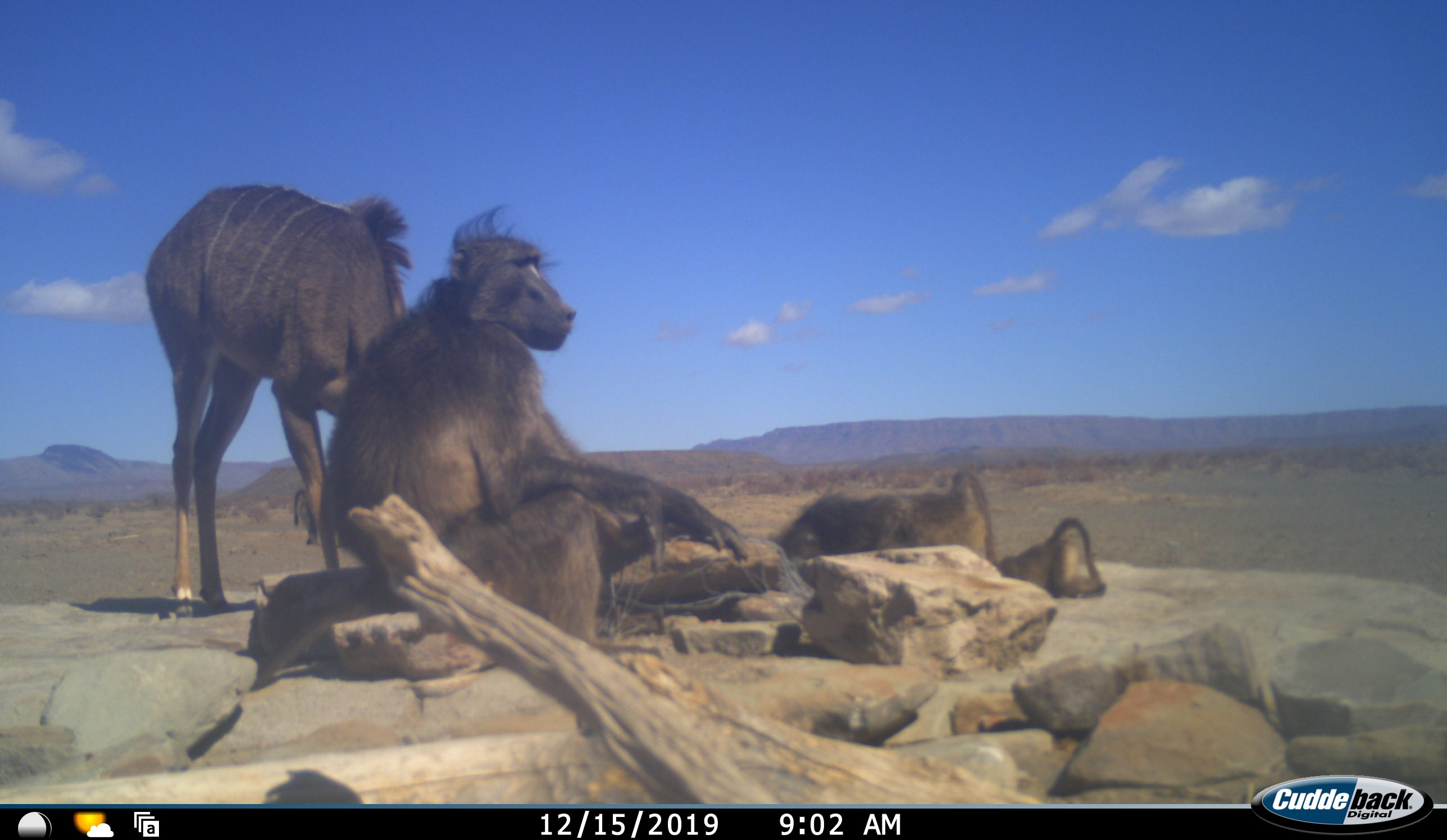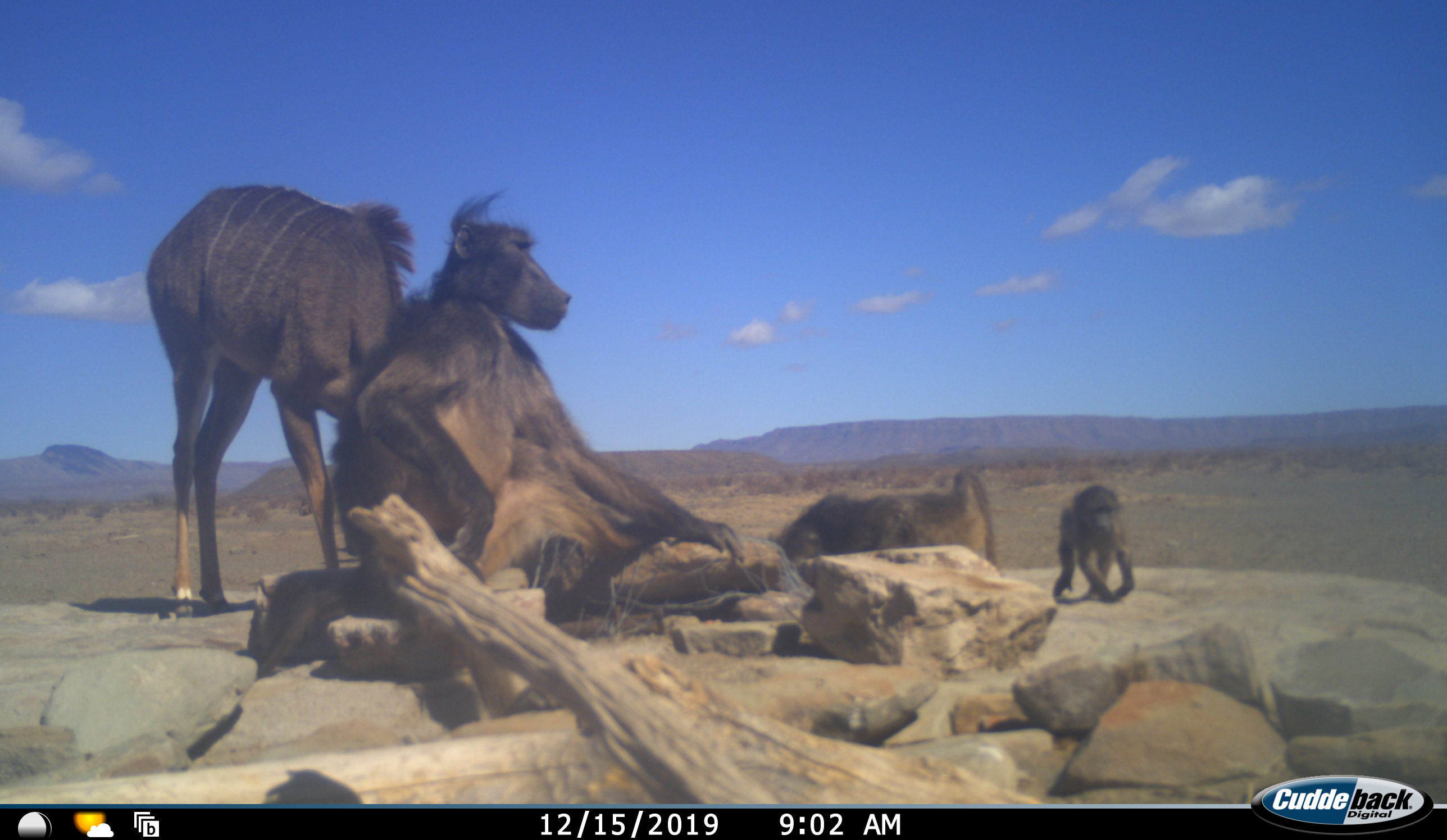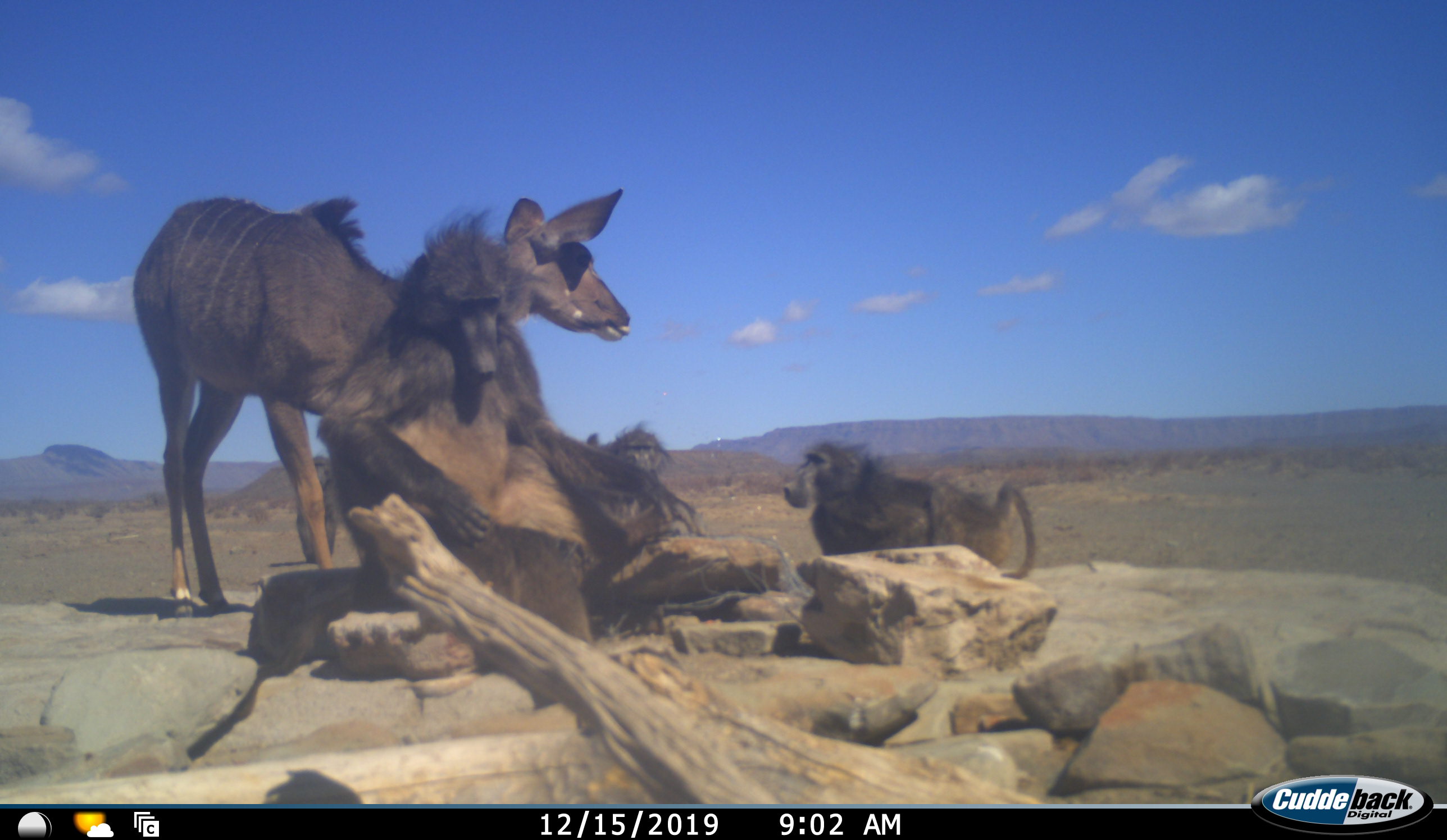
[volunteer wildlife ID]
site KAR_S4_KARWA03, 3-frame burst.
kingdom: Animalia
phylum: Chordata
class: Mammalia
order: Primates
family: Cercopithecidae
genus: Papio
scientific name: Papio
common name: baboon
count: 4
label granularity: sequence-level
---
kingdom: Animalia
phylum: Chordata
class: Mammalia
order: Artiodactyla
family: Bovidae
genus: Tragelaphus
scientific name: Tragelaphus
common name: kudu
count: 1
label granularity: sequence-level